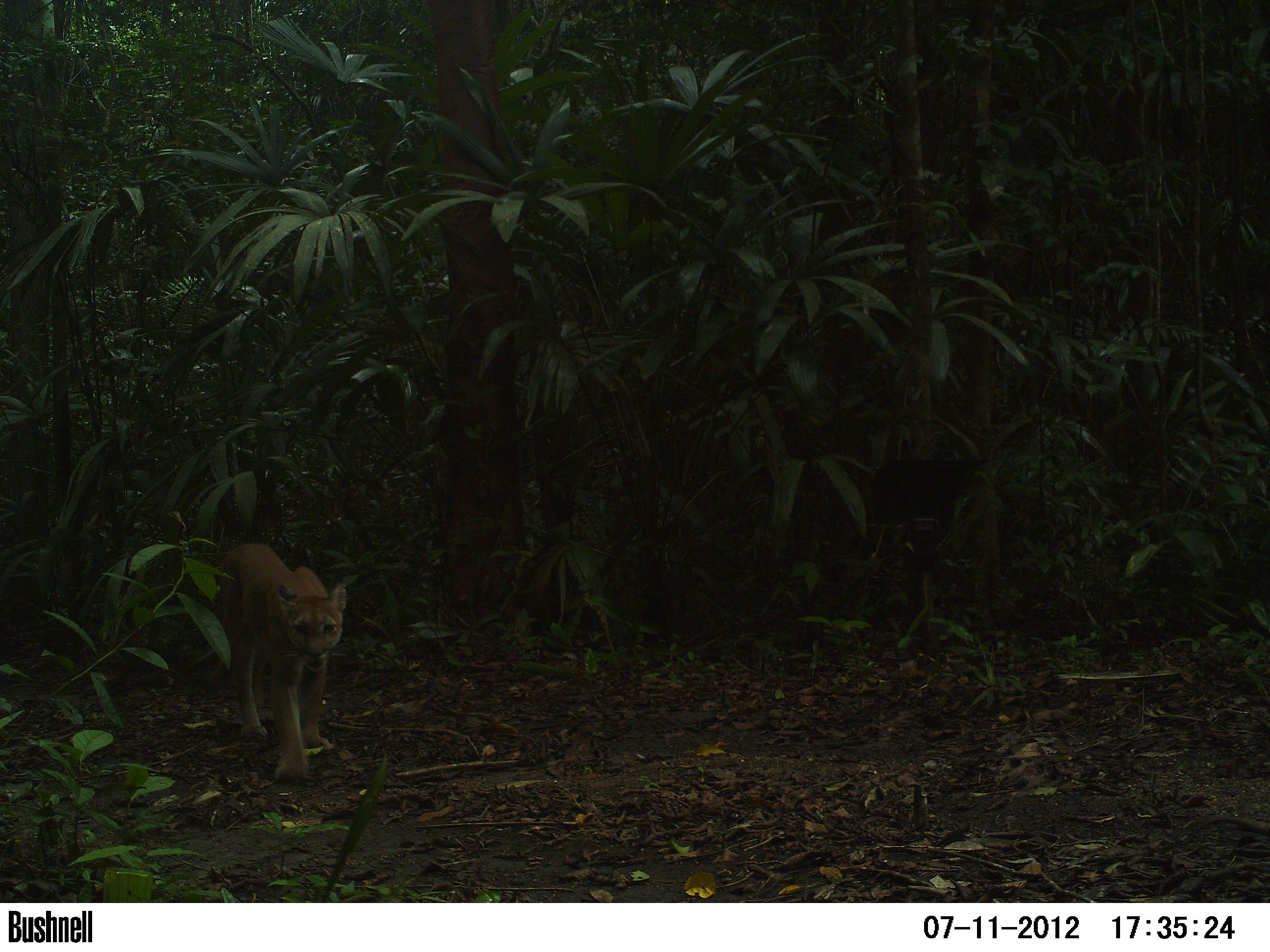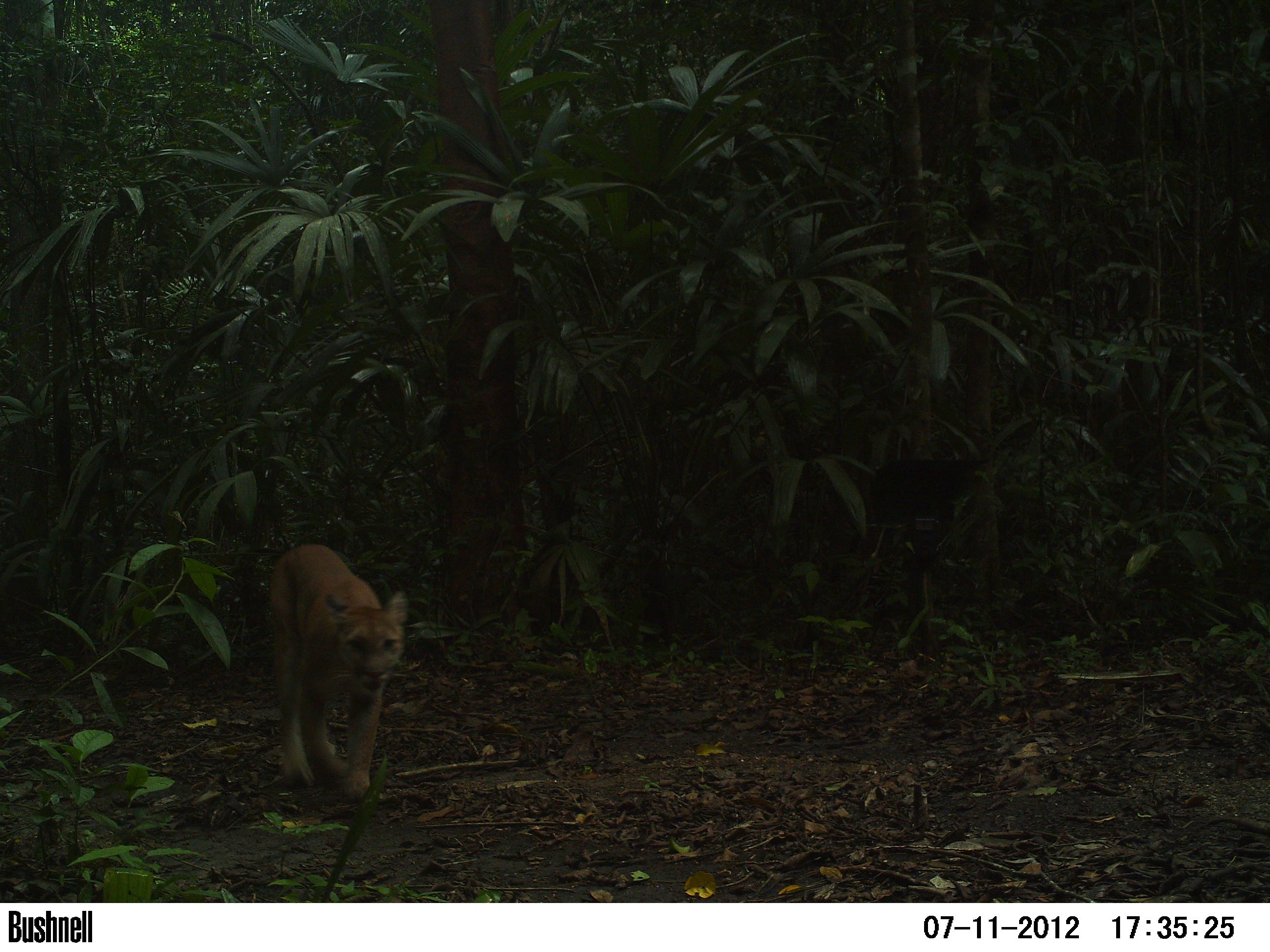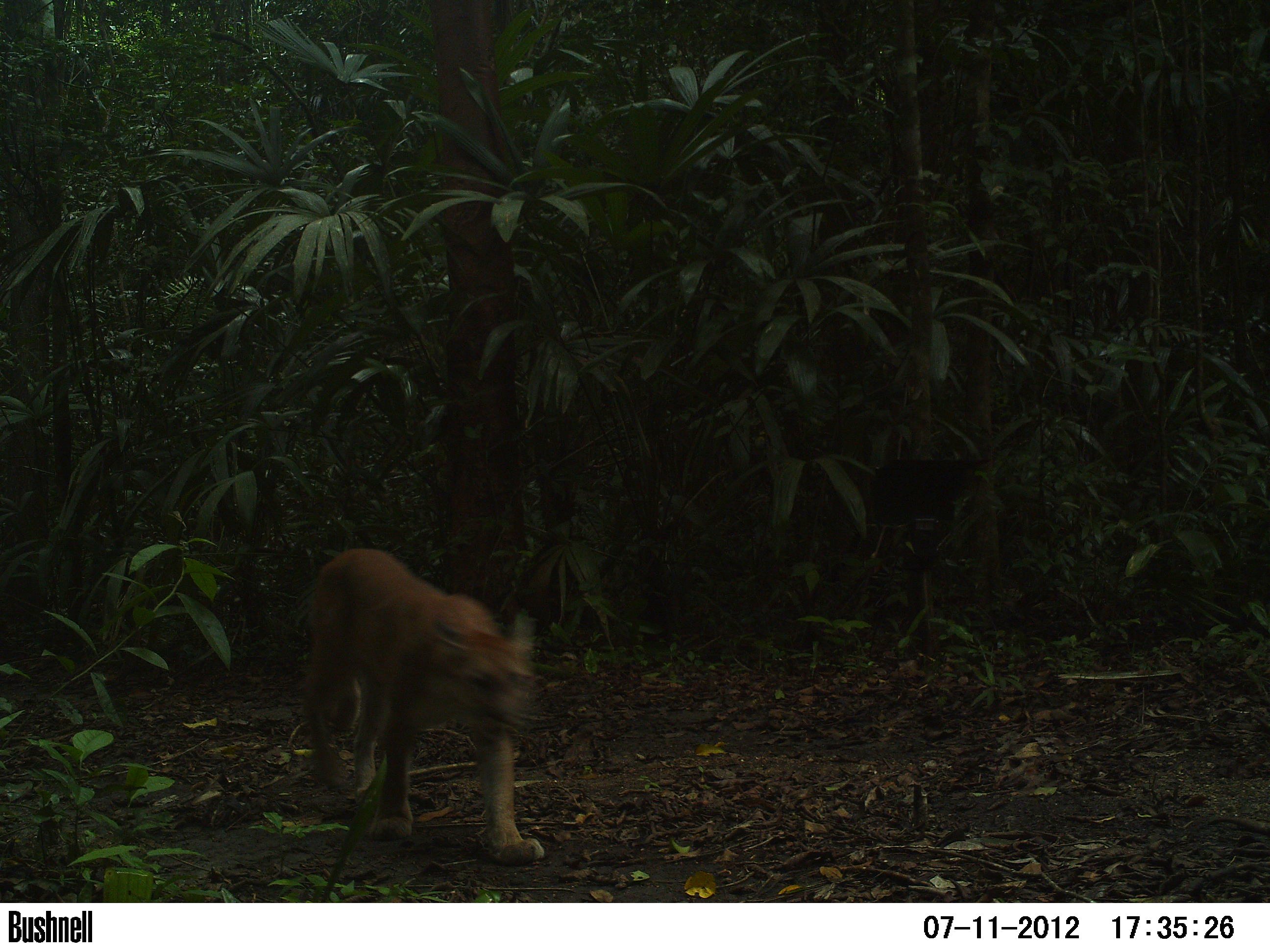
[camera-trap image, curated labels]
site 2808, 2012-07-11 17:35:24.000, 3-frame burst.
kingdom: Animalia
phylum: Chordata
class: Mammalia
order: Carnivora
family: Felidae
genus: Puma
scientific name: Puma concolor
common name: mountain lion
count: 1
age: adult